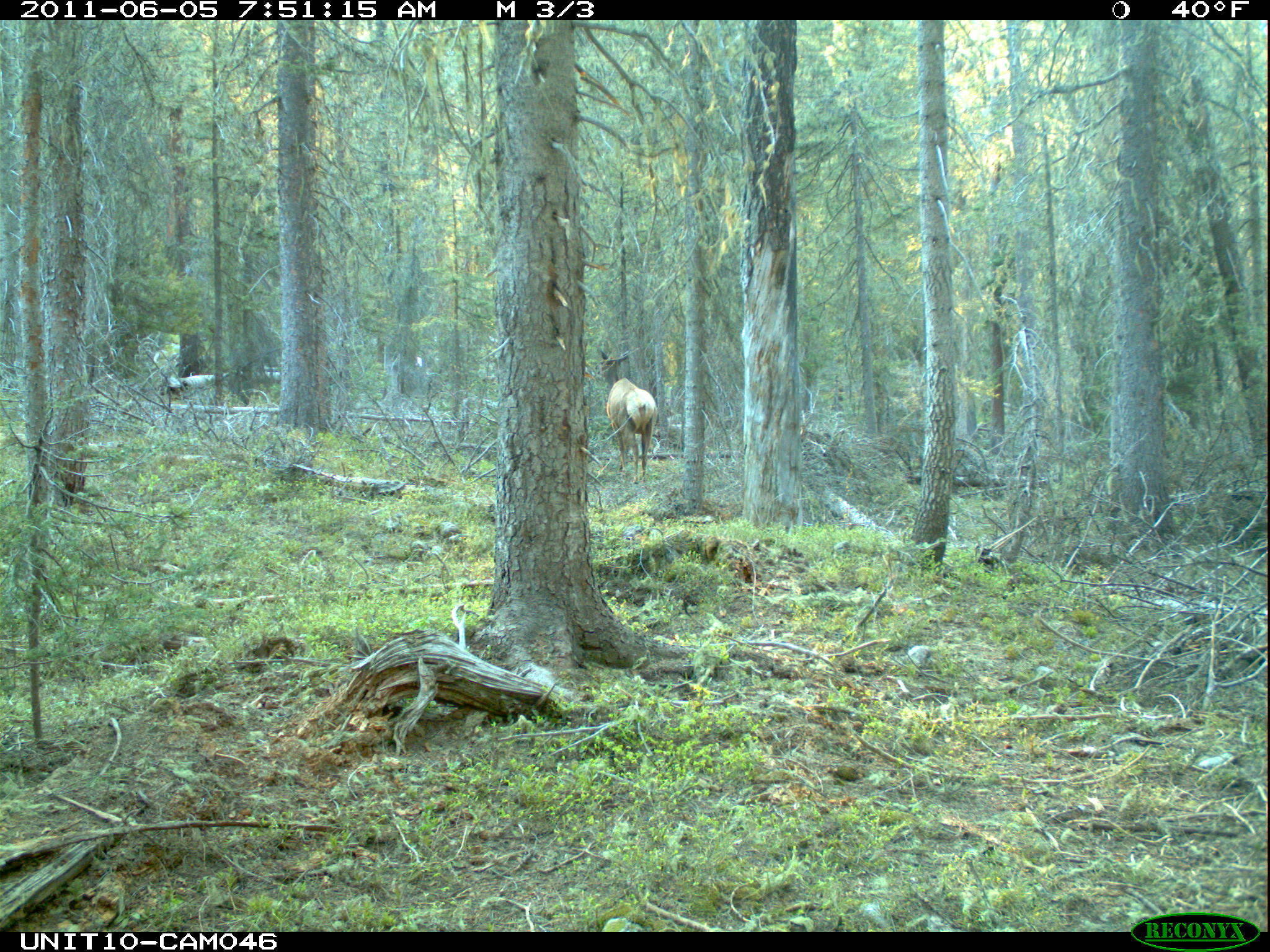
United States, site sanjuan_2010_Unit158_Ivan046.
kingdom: Animalia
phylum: Chordata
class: Mammalia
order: Artiodactyla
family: Cervidae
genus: Cervus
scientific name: Cervus elaphus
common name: red deer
Cervus elaphus (red deer).